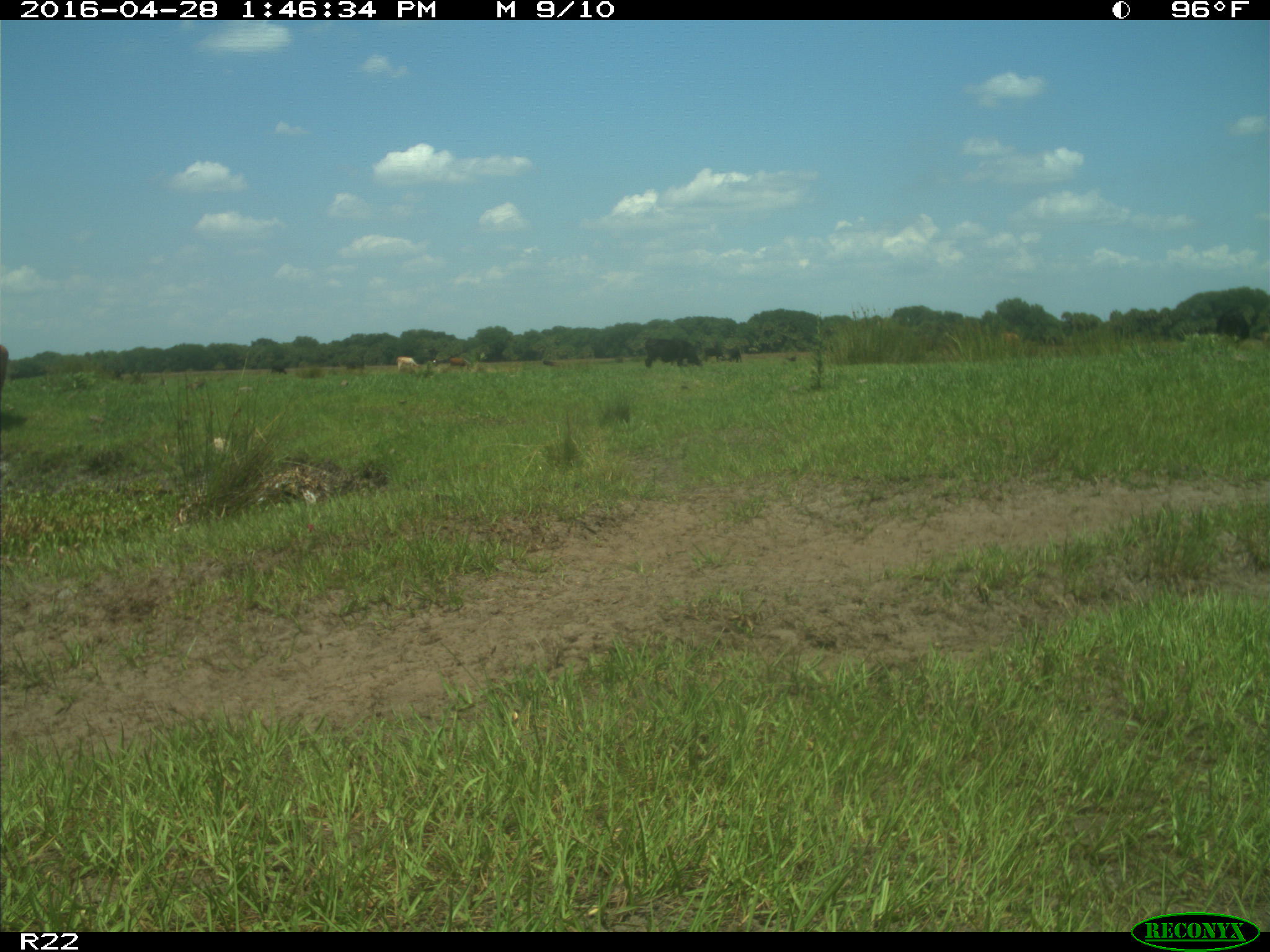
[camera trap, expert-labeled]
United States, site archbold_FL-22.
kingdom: Animalia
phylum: Chordata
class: Mammalia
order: Artiodactyla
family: Bovidae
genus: Bos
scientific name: Bos taurus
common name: domestic cow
Bos taurus (domestic cow).